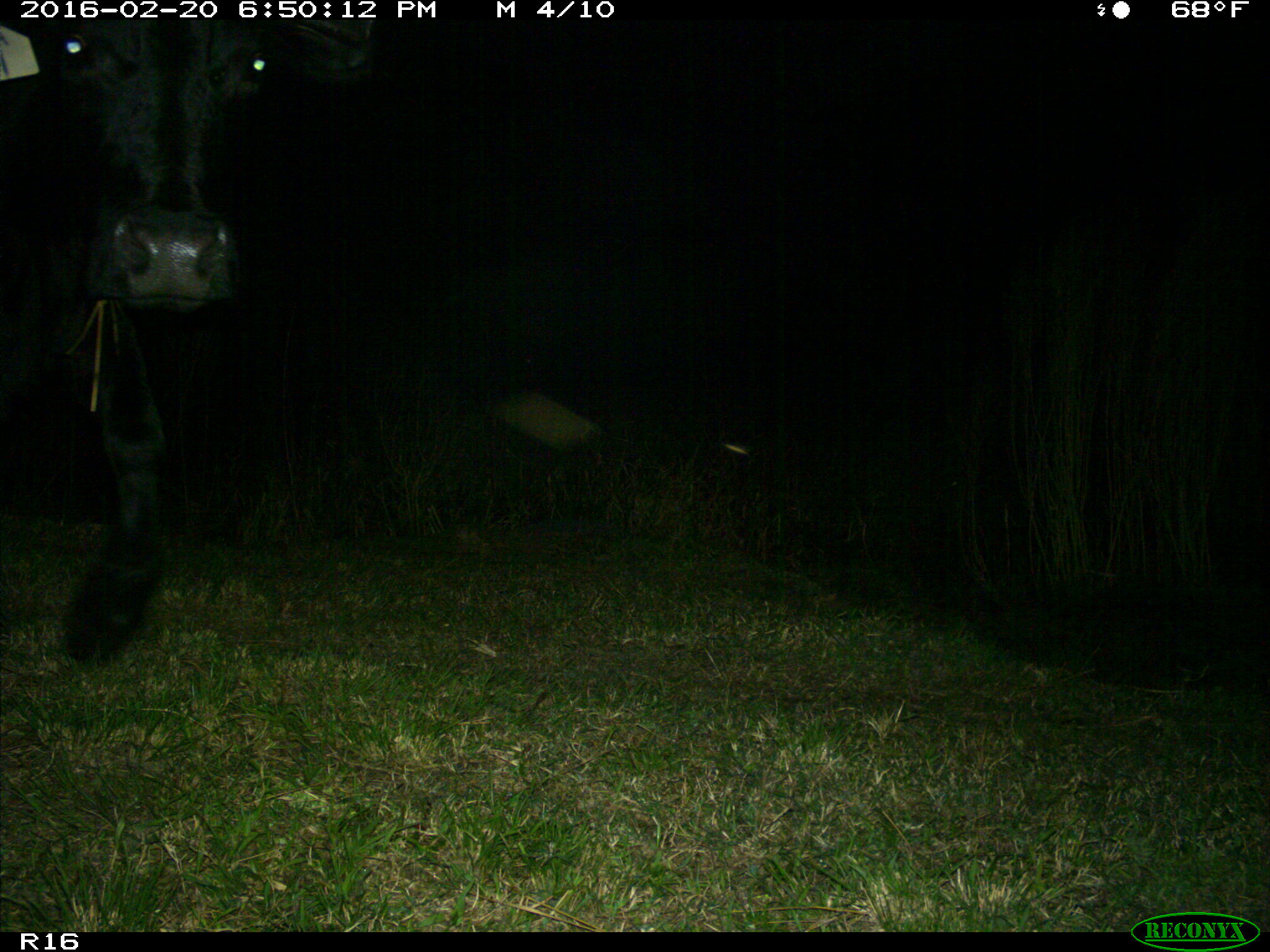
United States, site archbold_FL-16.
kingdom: Animalia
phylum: Chordata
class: Mammalia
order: Artiodactyla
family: Bovidae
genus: Bos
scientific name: Bos taurus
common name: domestic cow